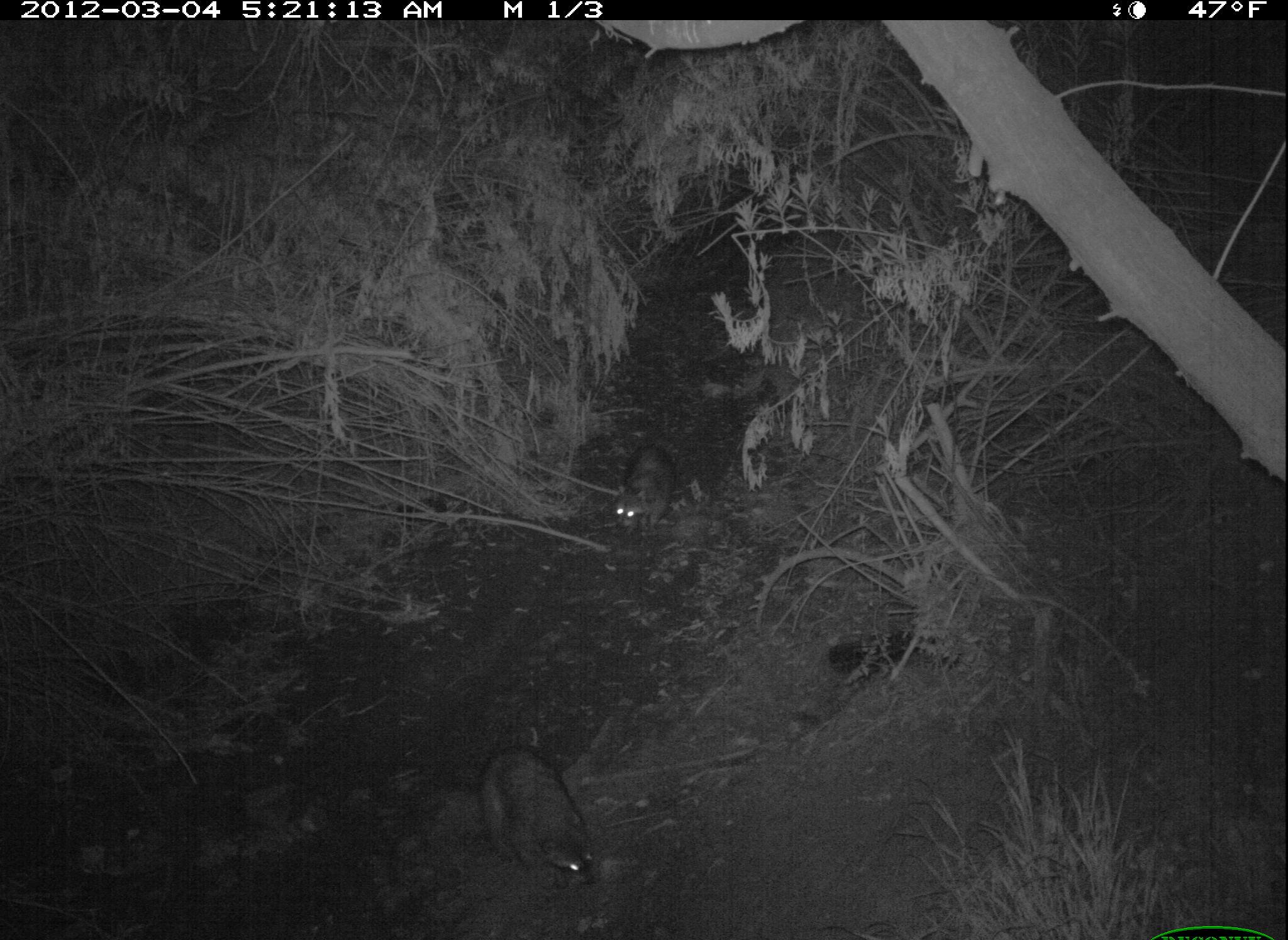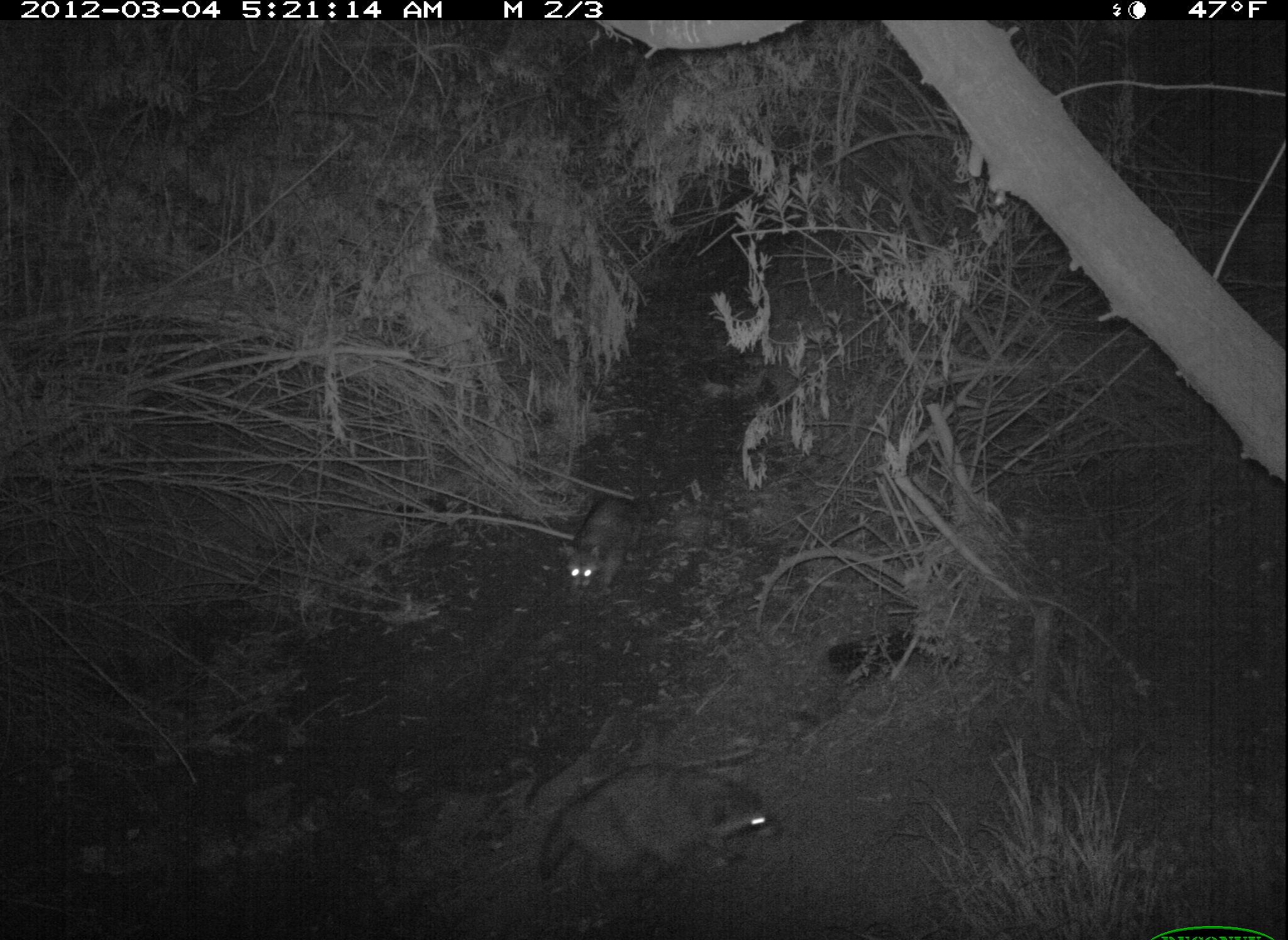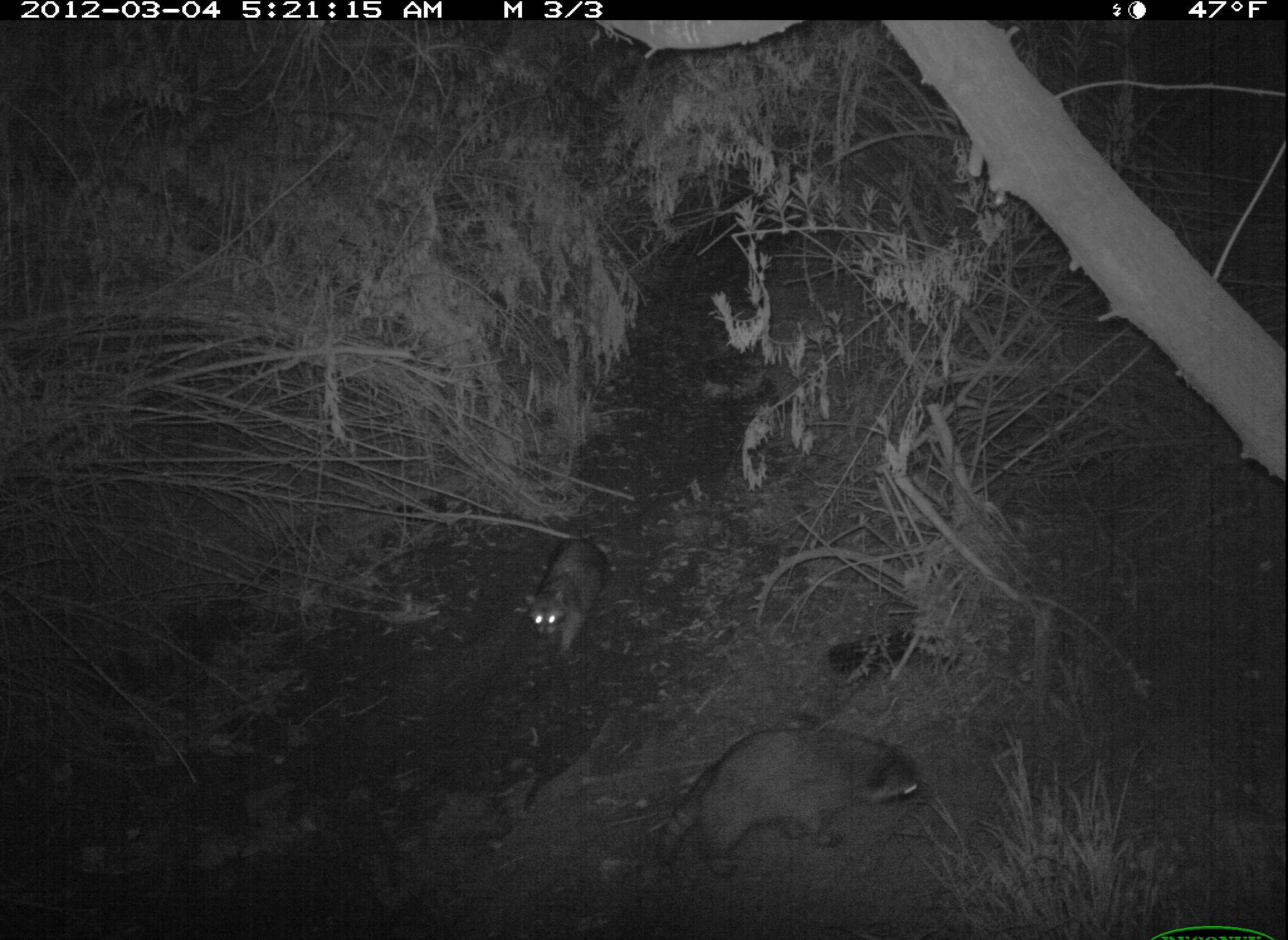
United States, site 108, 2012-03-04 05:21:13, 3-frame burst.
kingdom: Animalia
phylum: Chordata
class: Mammalia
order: Carnivora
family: Procyonidae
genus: Procyon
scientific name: Procyon lotor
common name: raccoon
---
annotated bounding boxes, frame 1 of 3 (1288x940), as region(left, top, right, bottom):
raccoon: region(472, 736, 609, 900); region(594, 433, 694, 551)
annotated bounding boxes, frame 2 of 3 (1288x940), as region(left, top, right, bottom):
raccoon: region(526, 746, 782, 907); region(551, 485, 663, 598)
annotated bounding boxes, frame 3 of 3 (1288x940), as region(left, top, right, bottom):
raccoon: region(649, 714, 932, 891); region(518, 532, 621, 668)